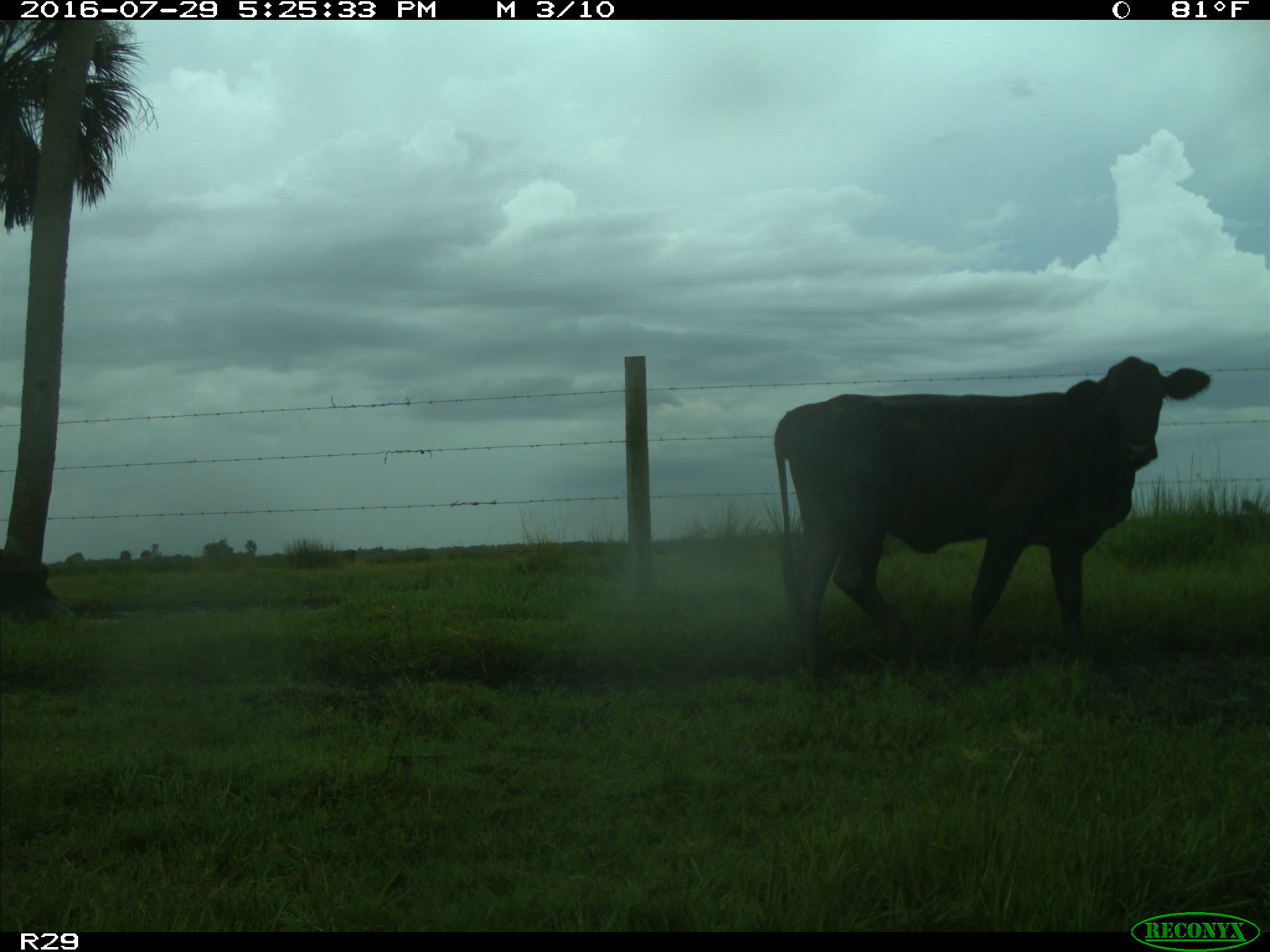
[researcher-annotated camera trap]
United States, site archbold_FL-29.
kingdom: Animalia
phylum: Chordata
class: Mammalia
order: Artiodactyla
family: Bovidae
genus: Bos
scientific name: Bos taurus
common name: domestic cow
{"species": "Bos taurus (domestic cow)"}